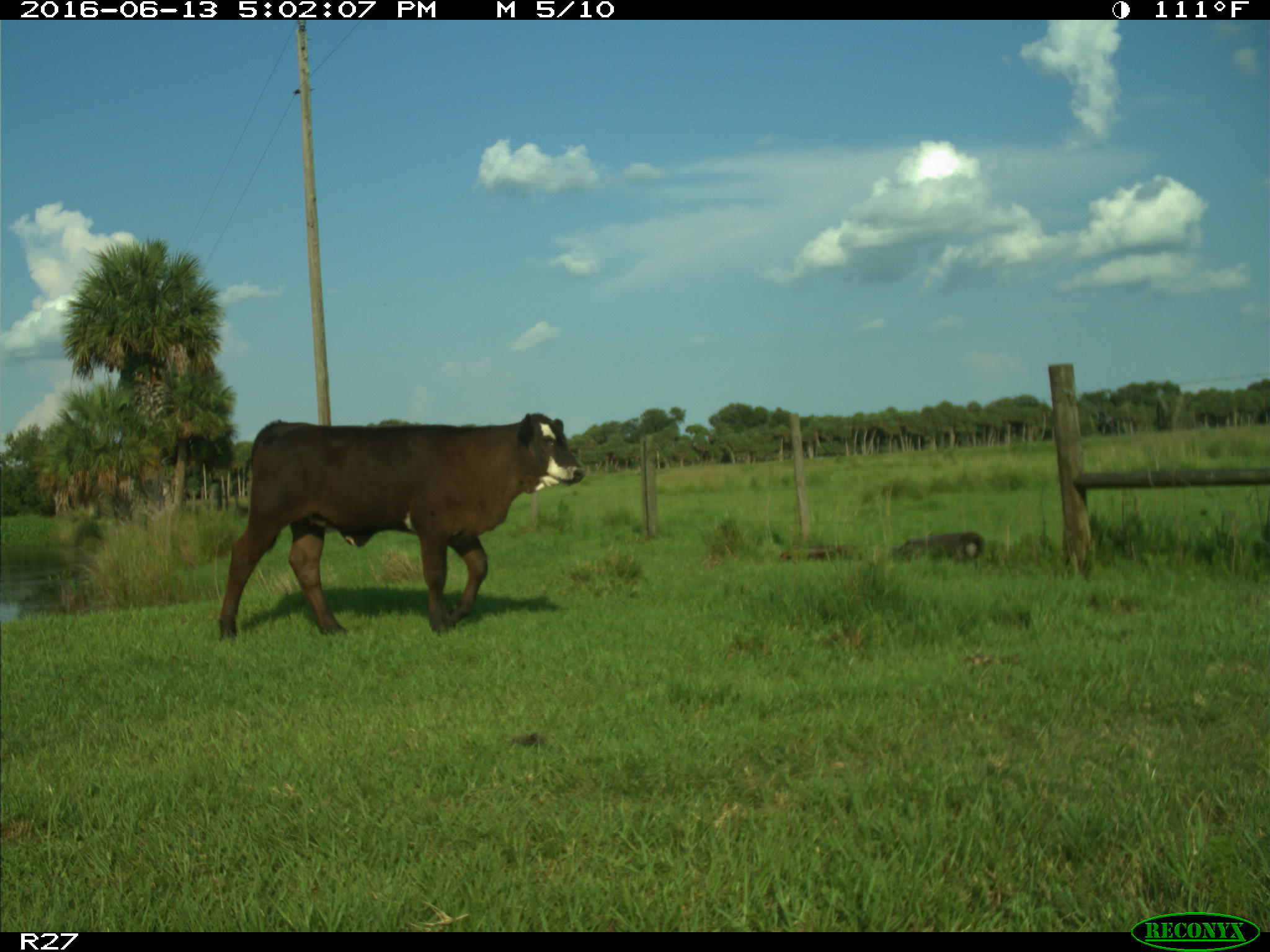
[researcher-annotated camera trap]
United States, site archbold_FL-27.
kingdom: Animalia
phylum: Chordata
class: Mammalia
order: Artiodactyla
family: Bovidae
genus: Bos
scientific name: Bos taurus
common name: domestic cow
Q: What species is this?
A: Bos taurus (domestic cow).